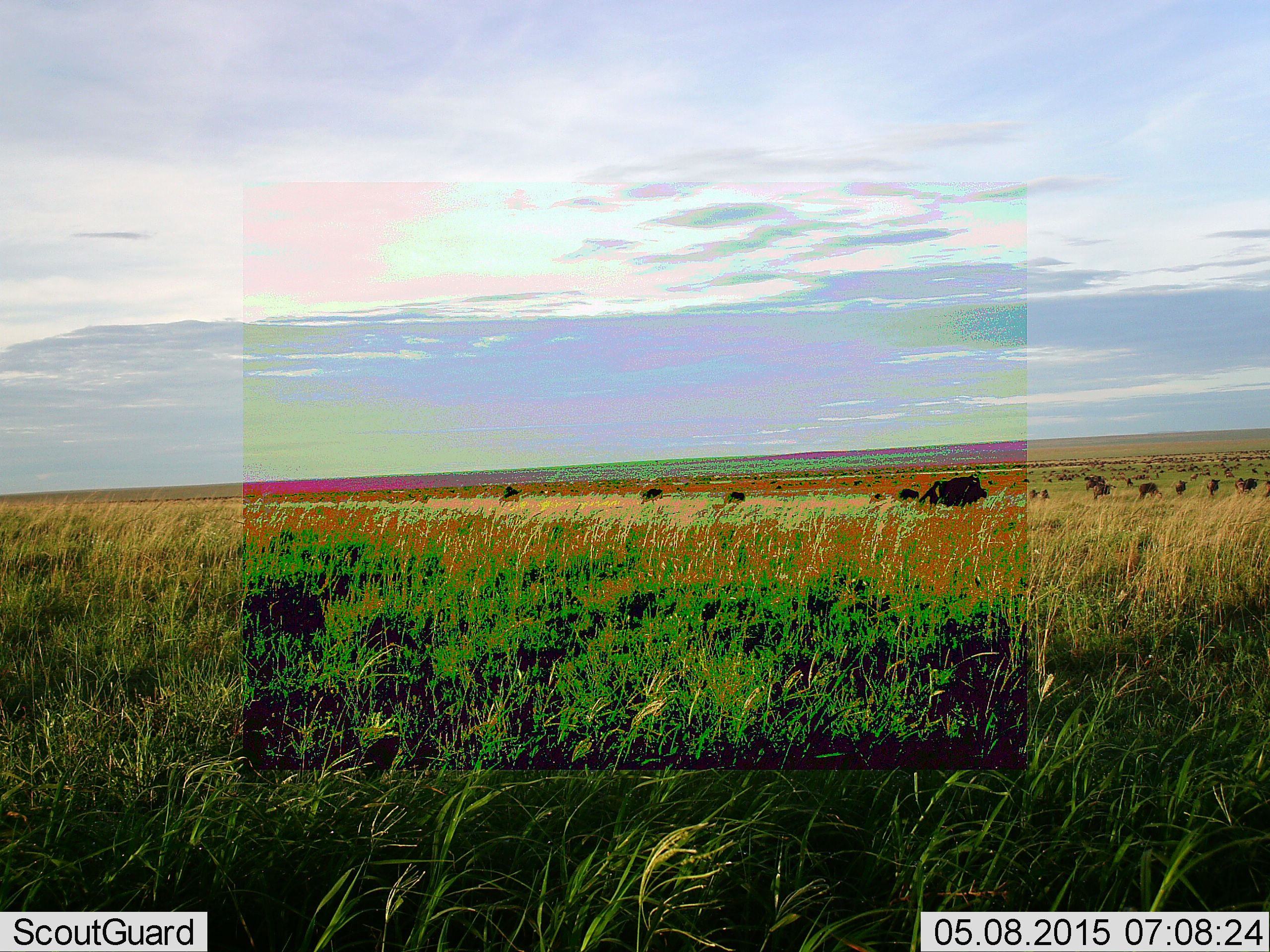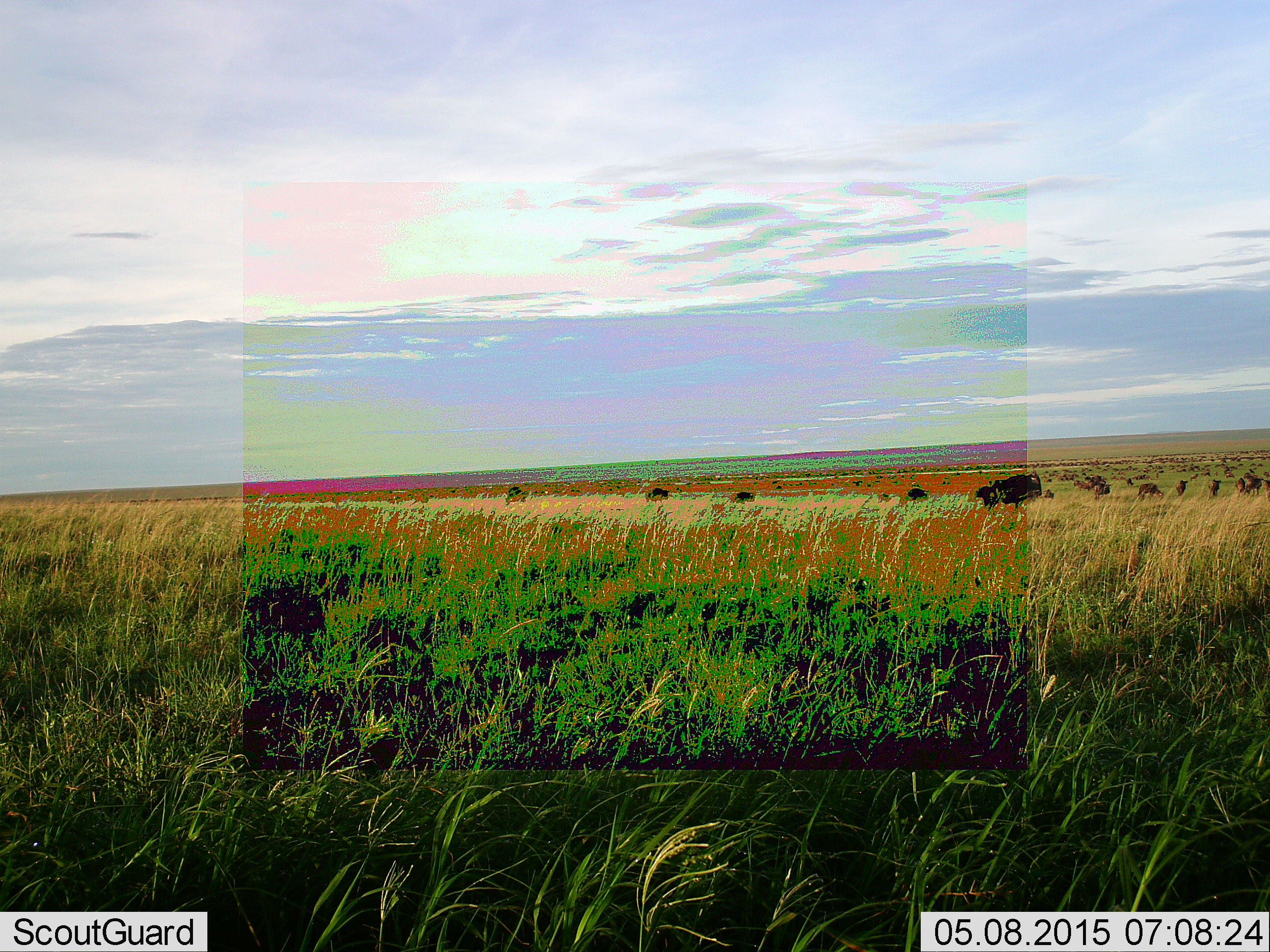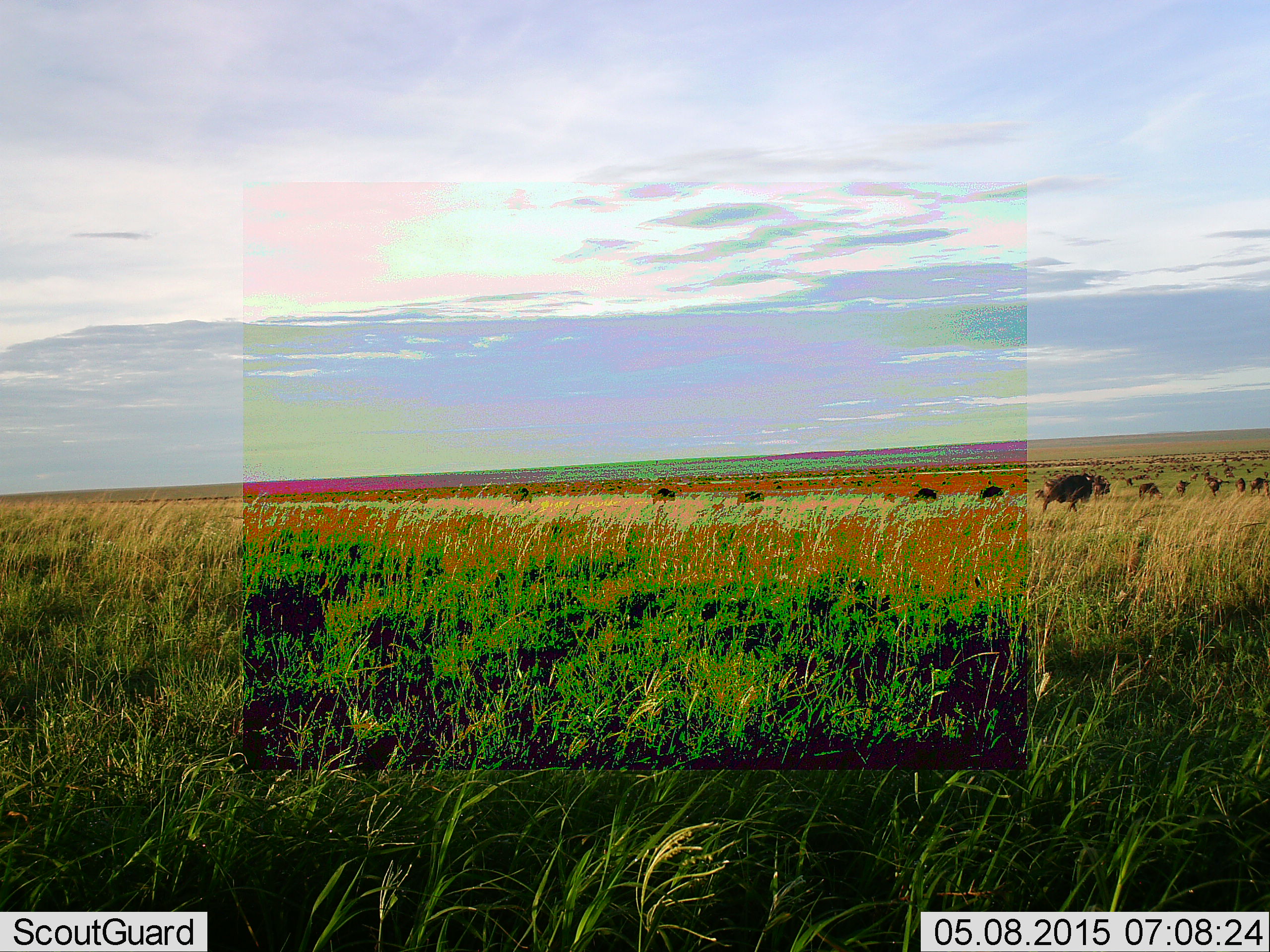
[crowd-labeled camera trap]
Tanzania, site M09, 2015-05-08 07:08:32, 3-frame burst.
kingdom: Animalia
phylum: Chordata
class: Mammalia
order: Artiodactyla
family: Bovidae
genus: Connochaetes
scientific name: Connochaetes taurinus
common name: blue wildebeest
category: wildebeest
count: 51+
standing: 70%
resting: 20%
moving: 90%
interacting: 20%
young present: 10%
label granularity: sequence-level